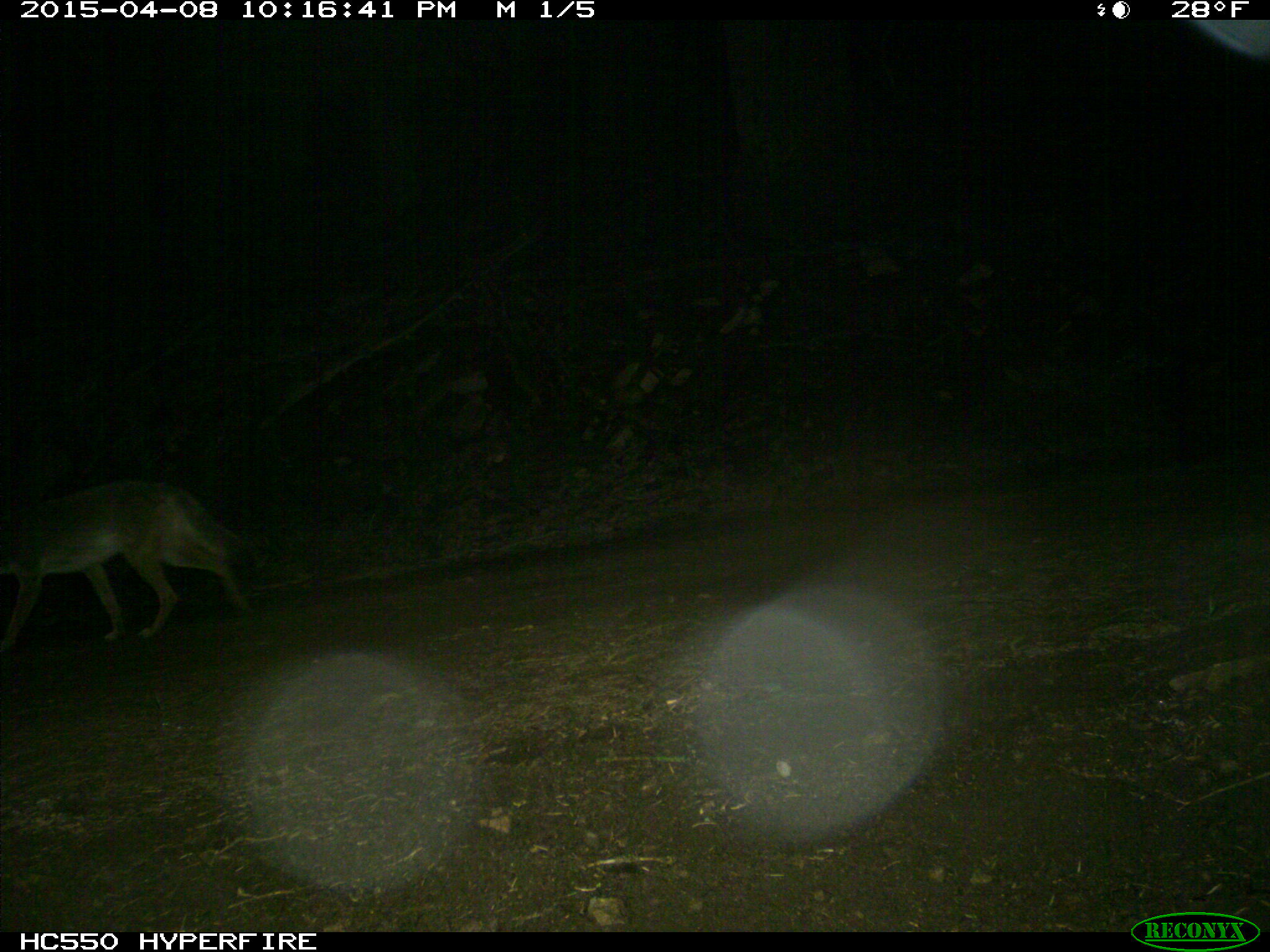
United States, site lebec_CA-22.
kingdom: Animalia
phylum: Chordata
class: Mammalia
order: Carnivora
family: Canidae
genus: Canis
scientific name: Canis latrans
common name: coyote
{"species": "Canis latrans (coyote)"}